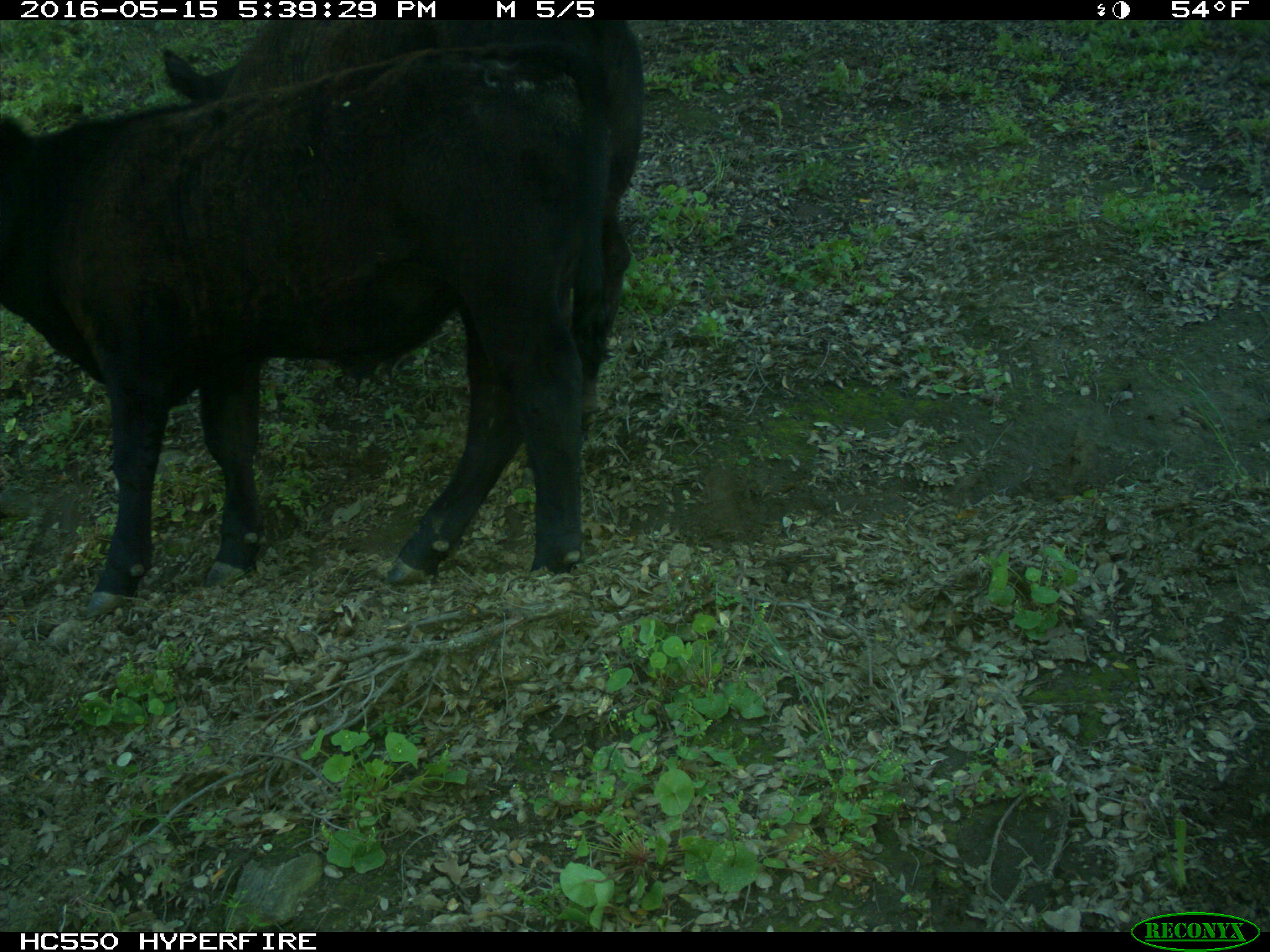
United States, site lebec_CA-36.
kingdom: Animalia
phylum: Chordata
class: Mammalia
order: Artiodactyla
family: Bovidae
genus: Bos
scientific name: Bos taurus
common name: domestic cow